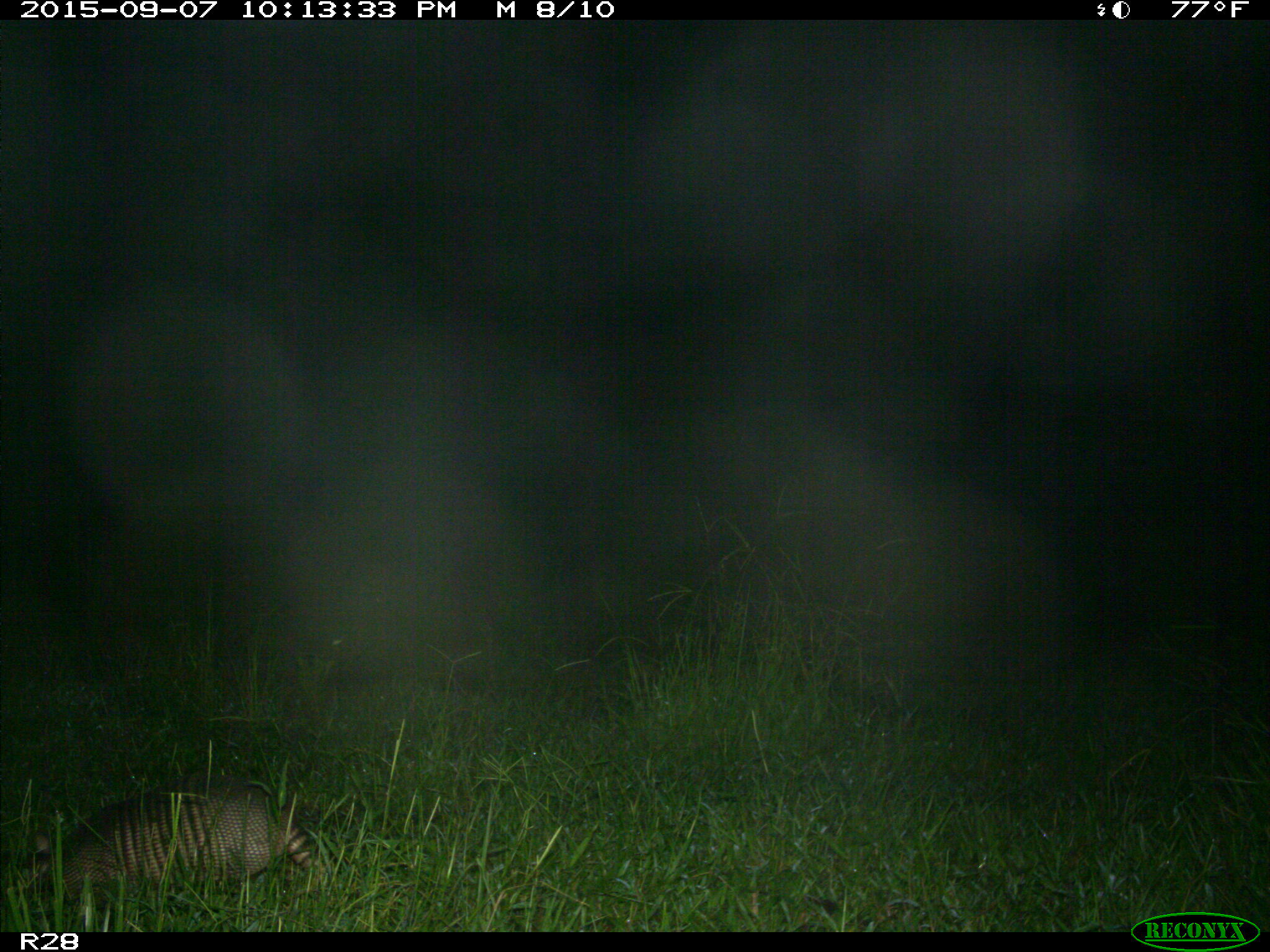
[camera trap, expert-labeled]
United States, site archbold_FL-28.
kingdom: Animalia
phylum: Chordata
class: Mammalia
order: Cingulata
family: Dasypodidae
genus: Dasypus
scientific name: Dasypus novemcinctus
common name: nine-banded armadillo